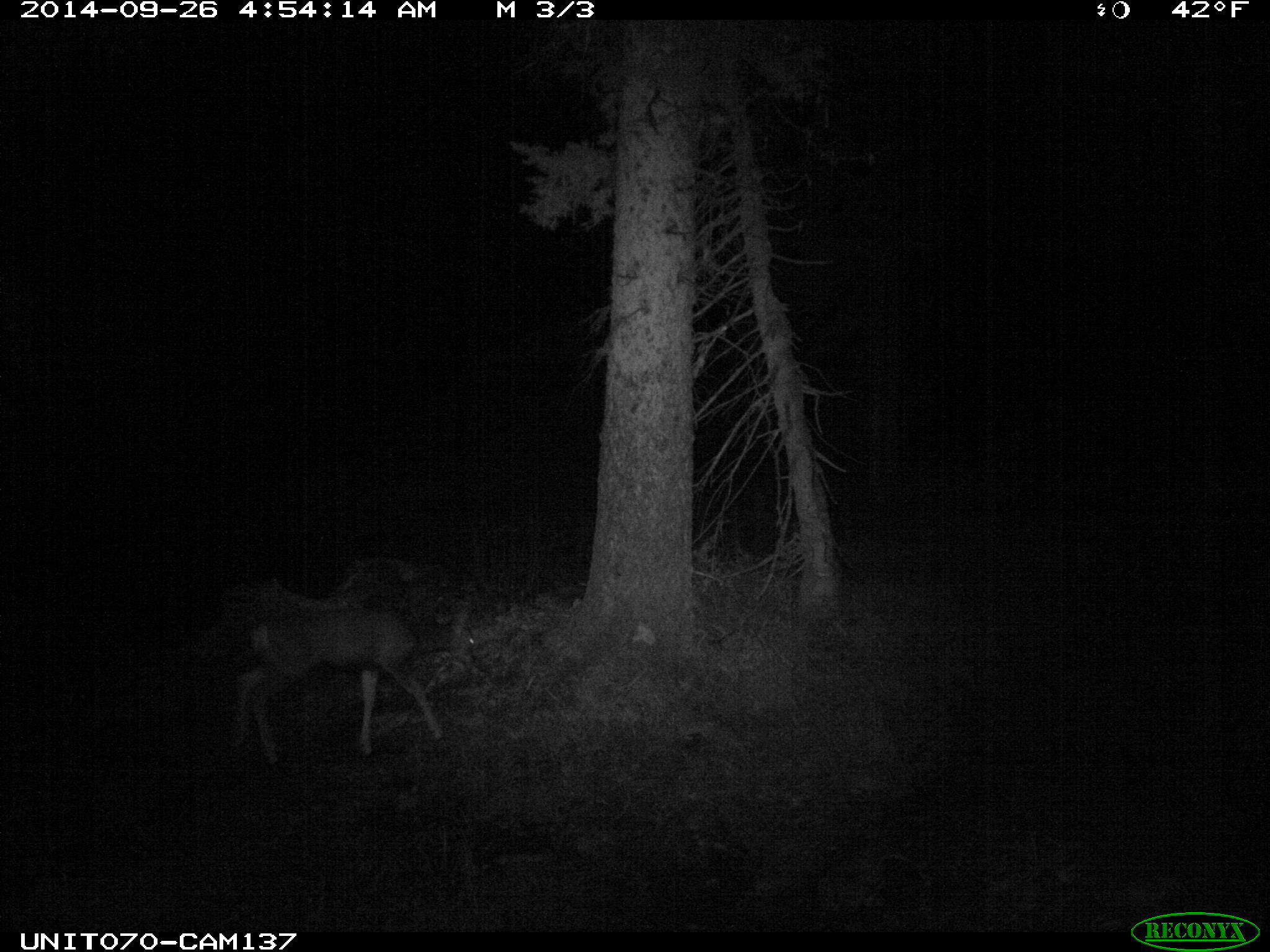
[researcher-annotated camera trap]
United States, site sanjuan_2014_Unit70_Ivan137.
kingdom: Animalia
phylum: Chordata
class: Mammalia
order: Artiodactyla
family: Cervidae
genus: Odocoileus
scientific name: Odocoileus hemionus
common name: mule deer